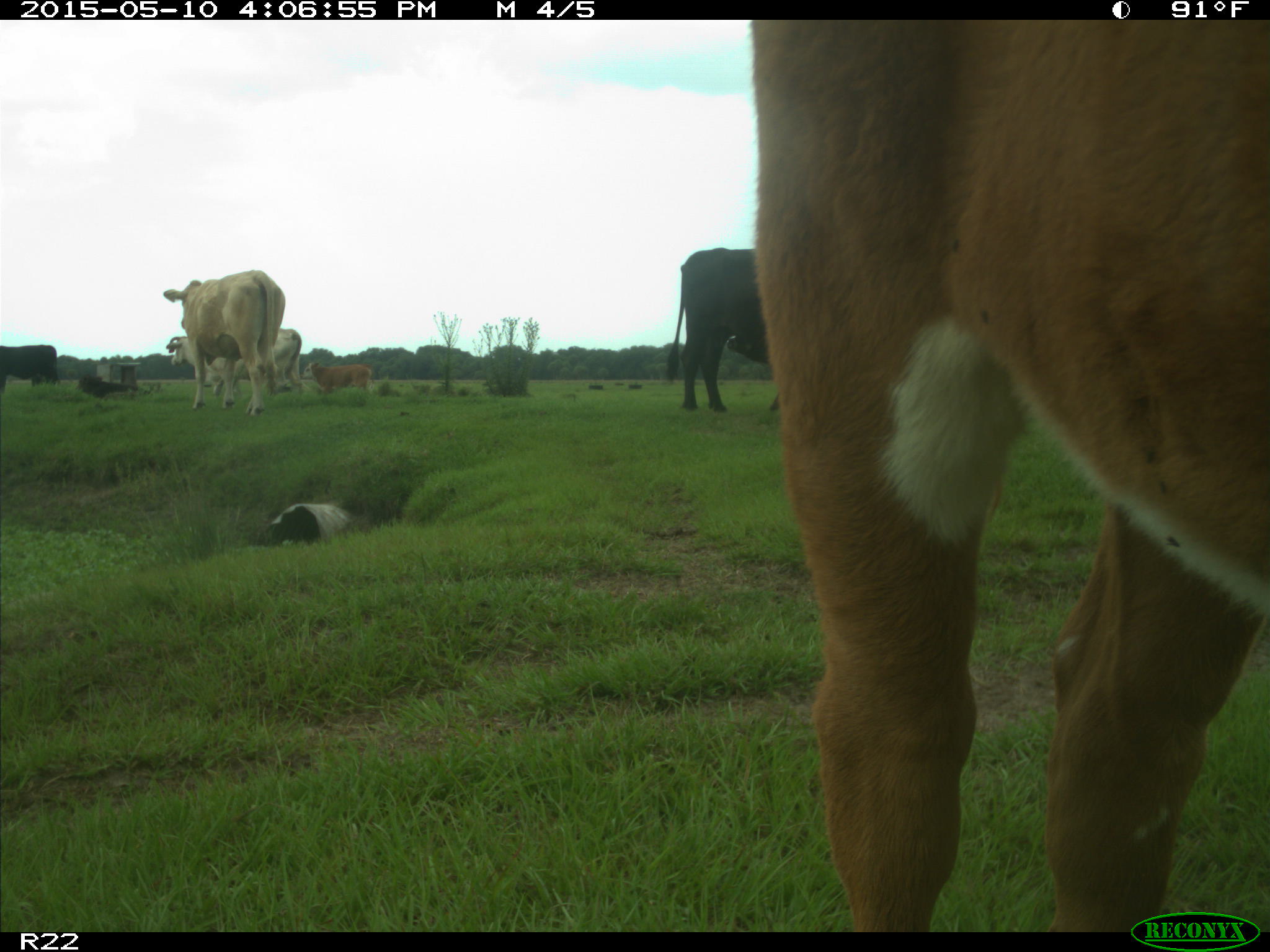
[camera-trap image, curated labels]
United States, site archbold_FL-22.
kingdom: Animalia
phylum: Chordata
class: Mammalia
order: Artiodactyla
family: Bovidae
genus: Bos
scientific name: Bos taurus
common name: domestic cow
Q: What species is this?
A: Bos taurus (domestic cow).